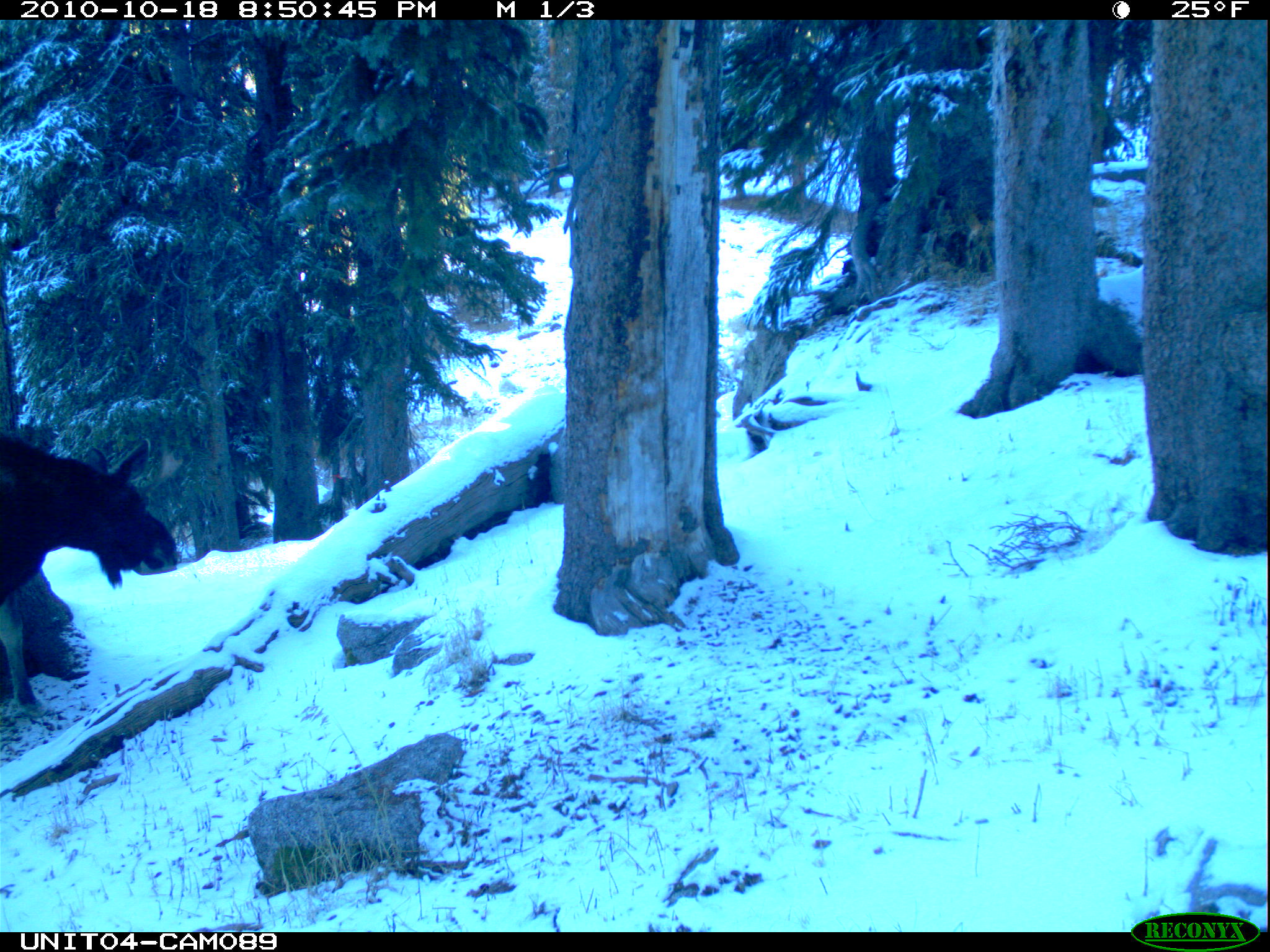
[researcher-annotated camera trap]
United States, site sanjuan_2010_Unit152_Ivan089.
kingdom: Animalia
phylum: Chordata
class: Mammalia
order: Artiodactyla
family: Cervidae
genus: Alces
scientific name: Alces alces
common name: moose